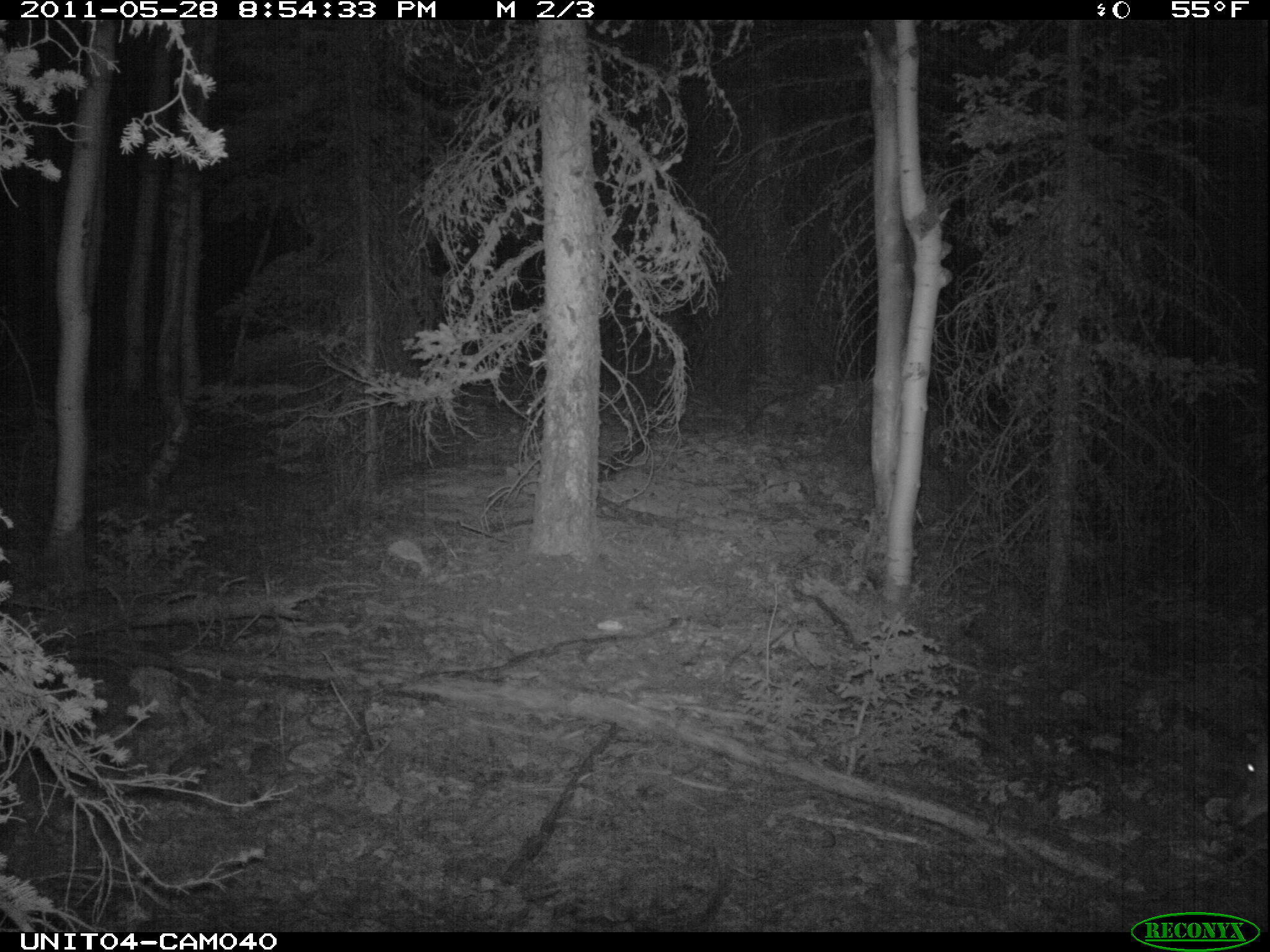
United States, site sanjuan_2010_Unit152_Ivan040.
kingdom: Animalia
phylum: Chordata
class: Mammalia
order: Artiodactyla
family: Cervidae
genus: Odocoileus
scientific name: Odocoileus hemionus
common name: mule deer